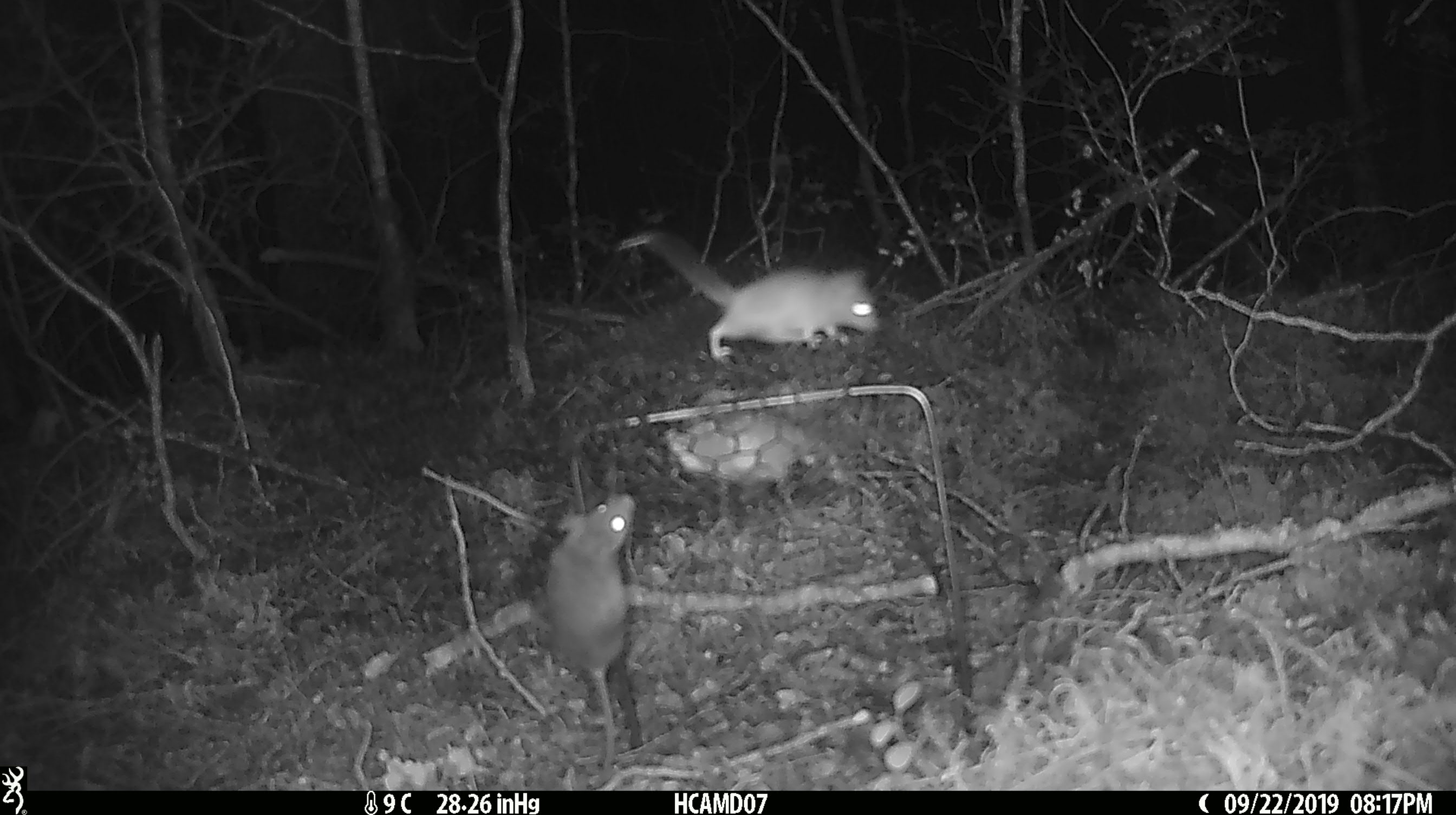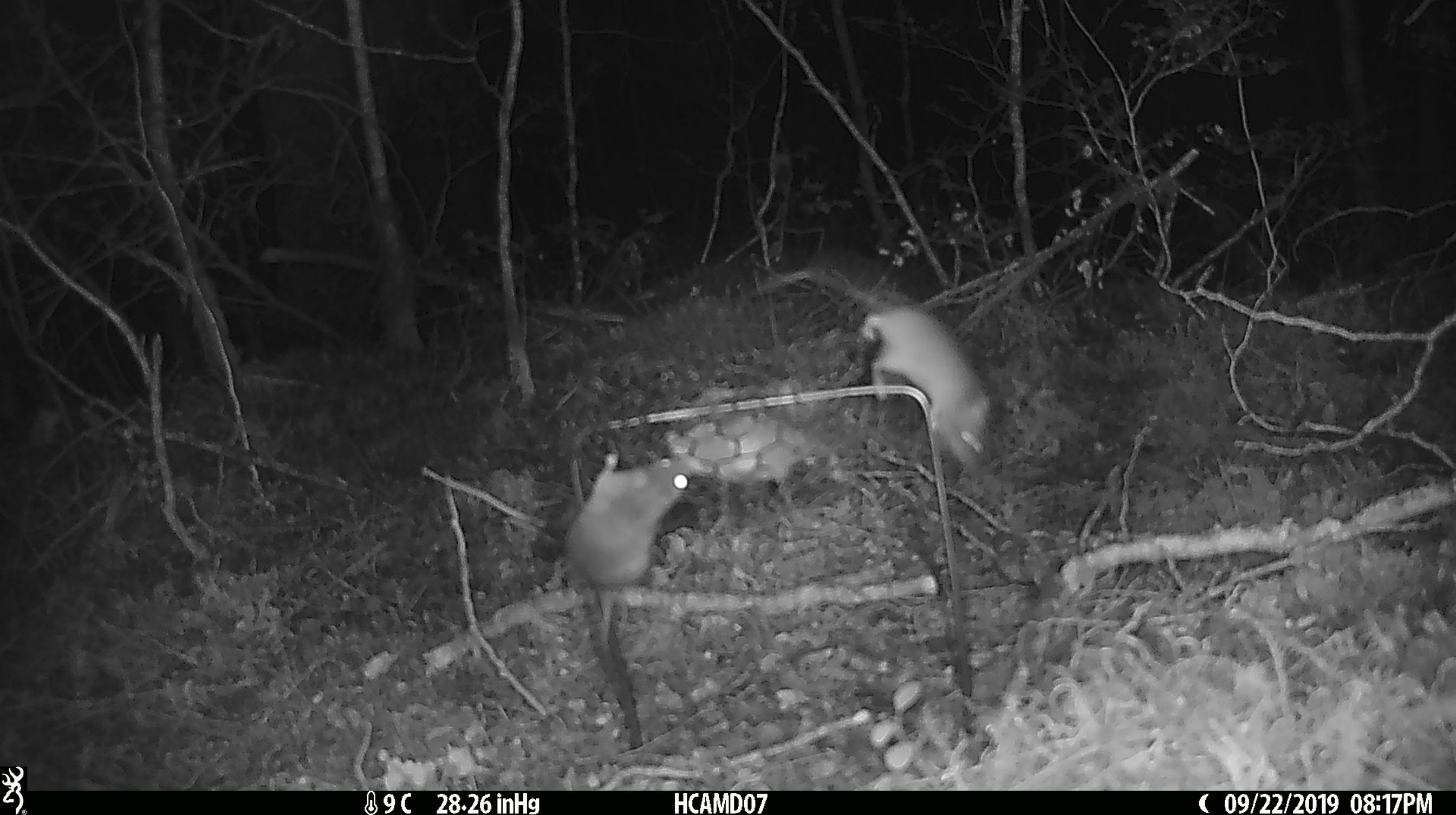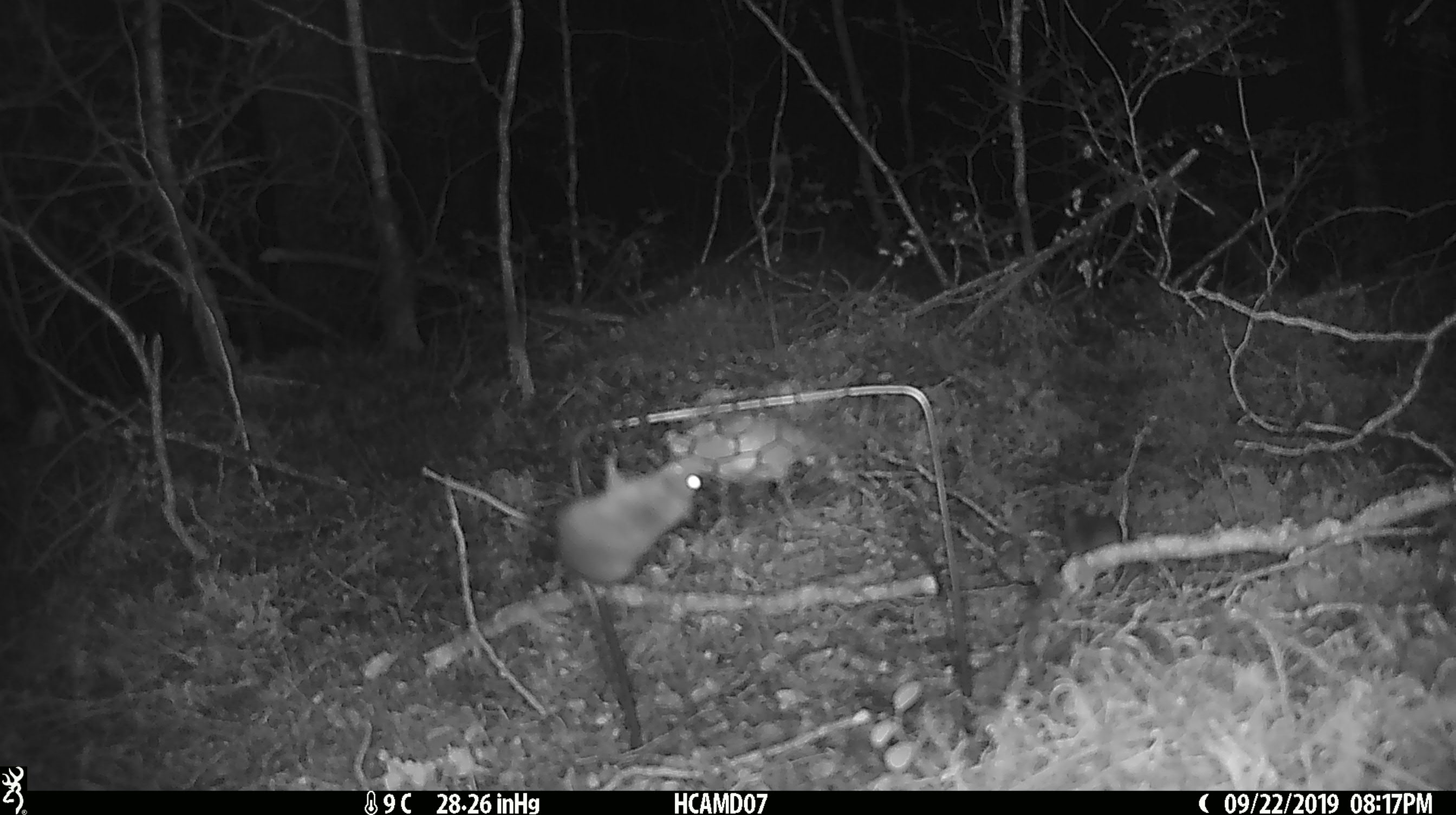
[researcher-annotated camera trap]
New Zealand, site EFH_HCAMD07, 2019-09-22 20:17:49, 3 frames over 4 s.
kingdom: Animalia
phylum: Chordata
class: Mammalia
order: Rodentia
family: Muridae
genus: Mus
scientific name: Mus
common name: mouse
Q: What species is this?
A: Mouse (Mus).